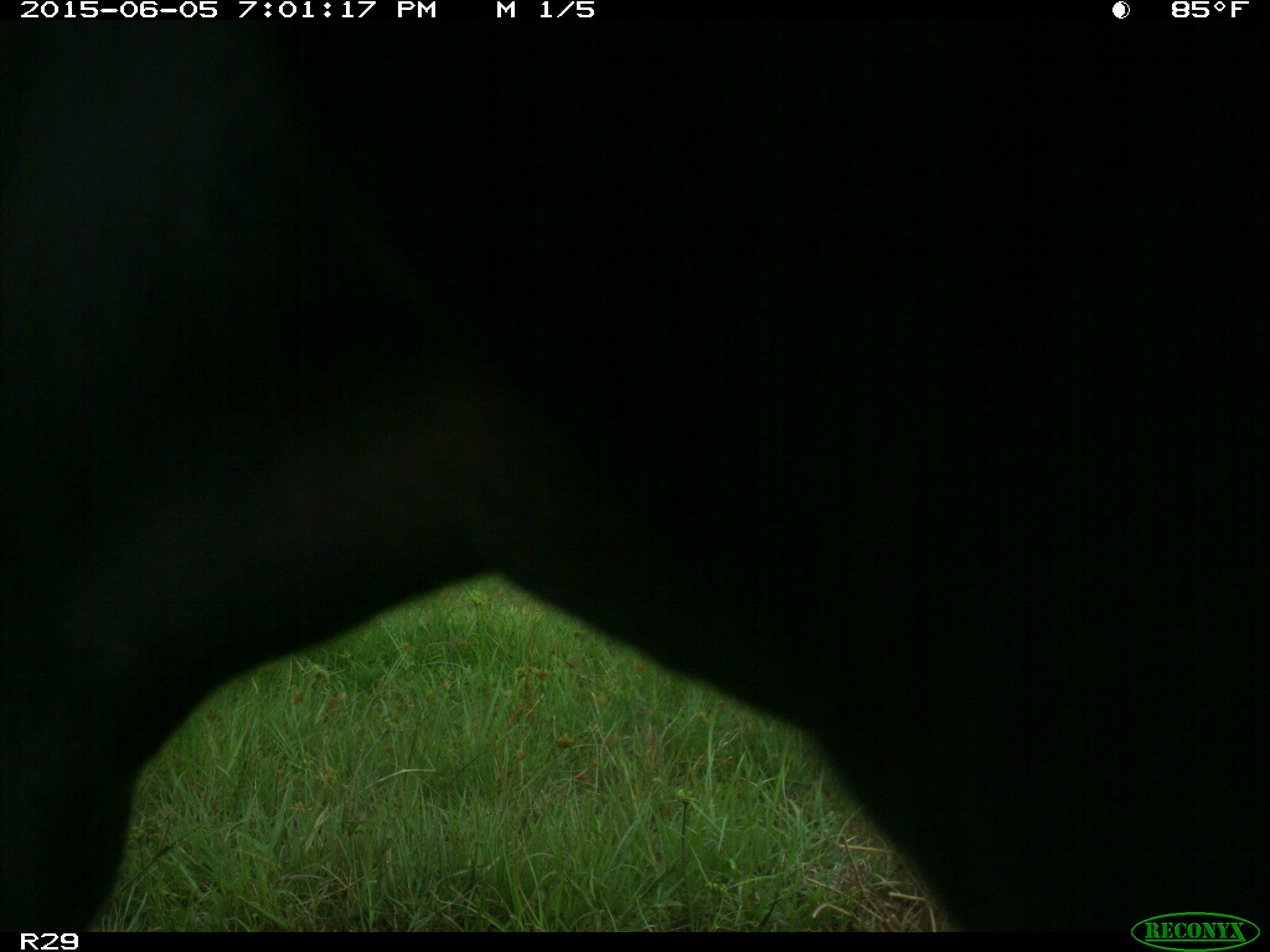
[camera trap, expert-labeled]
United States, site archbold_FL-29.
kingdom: Animalia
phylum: Chordata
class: Mammalia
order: Artiodactyla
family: Bovidae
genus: Bos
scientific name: Bos taurus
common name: domestic cow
Bos taurus (domestic cow).